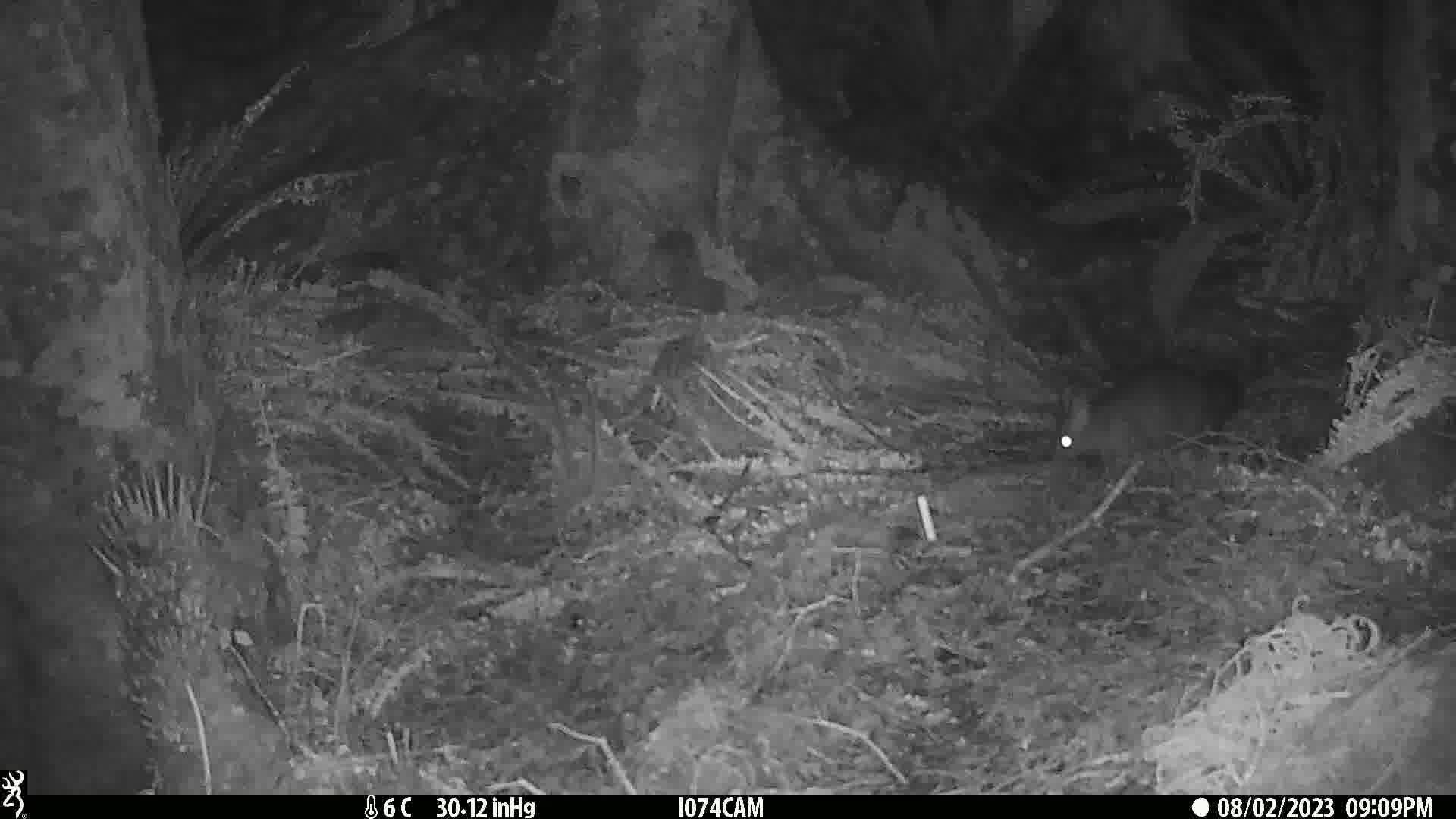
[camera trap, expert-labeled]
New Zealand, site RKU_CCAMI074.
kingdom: Animalia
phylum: Chordata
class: Mammalia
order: Diprotodontia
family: Phalangeridae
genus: Trichosurus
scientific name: Trichosurus vulpecula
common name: common brushtail possum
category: possum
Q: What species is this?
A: Possum (common brushtail possum) (Trichosurus vulpecula).